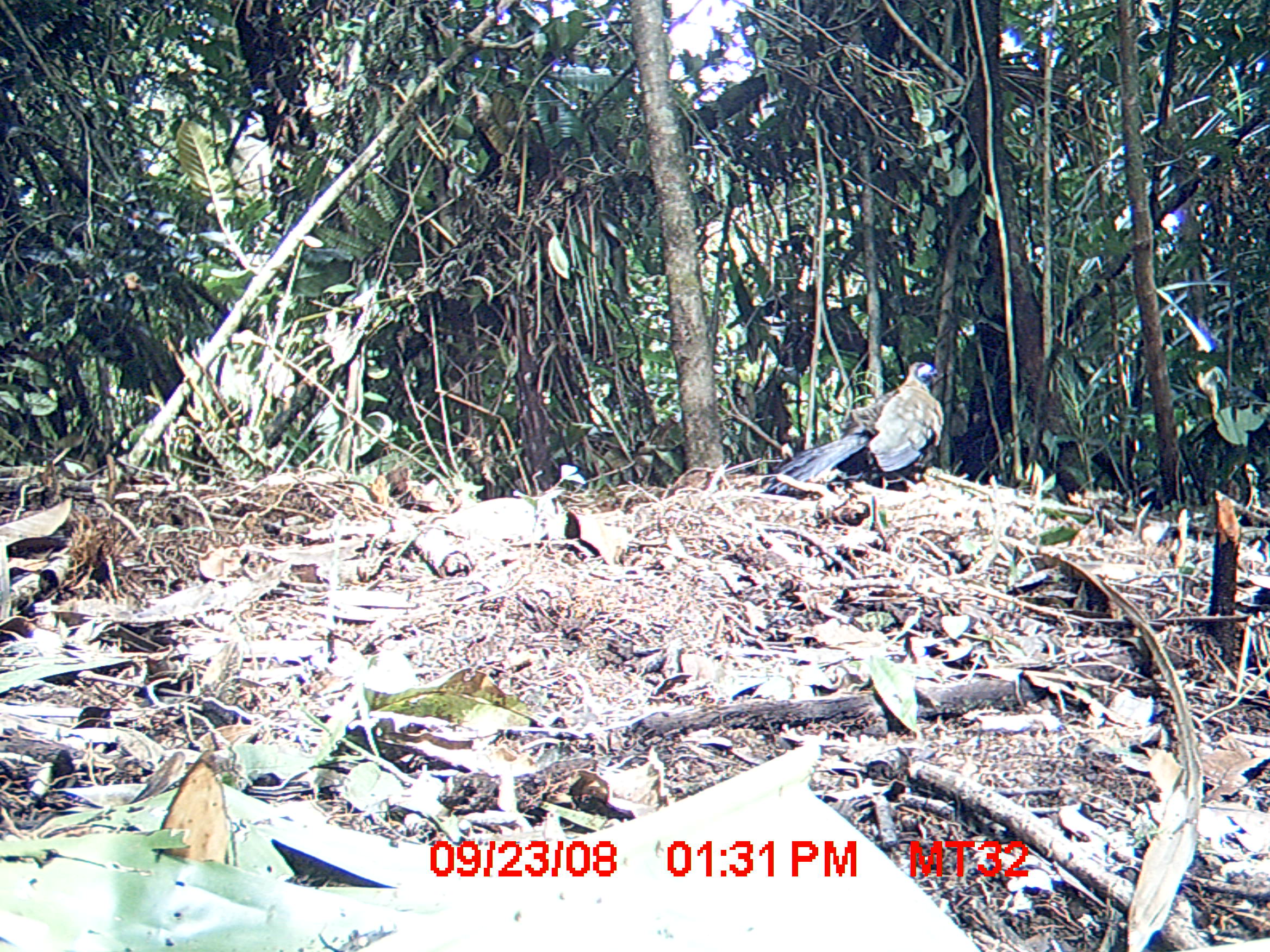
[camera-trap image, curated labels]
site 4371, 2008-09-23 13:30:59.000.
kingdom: Animalia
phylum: Chordata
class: Aves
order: Cuculiformes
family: Cuculidae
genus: Coua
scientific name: Coua serriana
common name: red-breasted coua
Coua serriana (red-breasted coua), count 1.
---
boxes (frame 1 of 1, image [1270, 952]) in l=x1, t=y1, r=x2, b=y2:
coua serriana: l=761, t=361, r=946, b=498